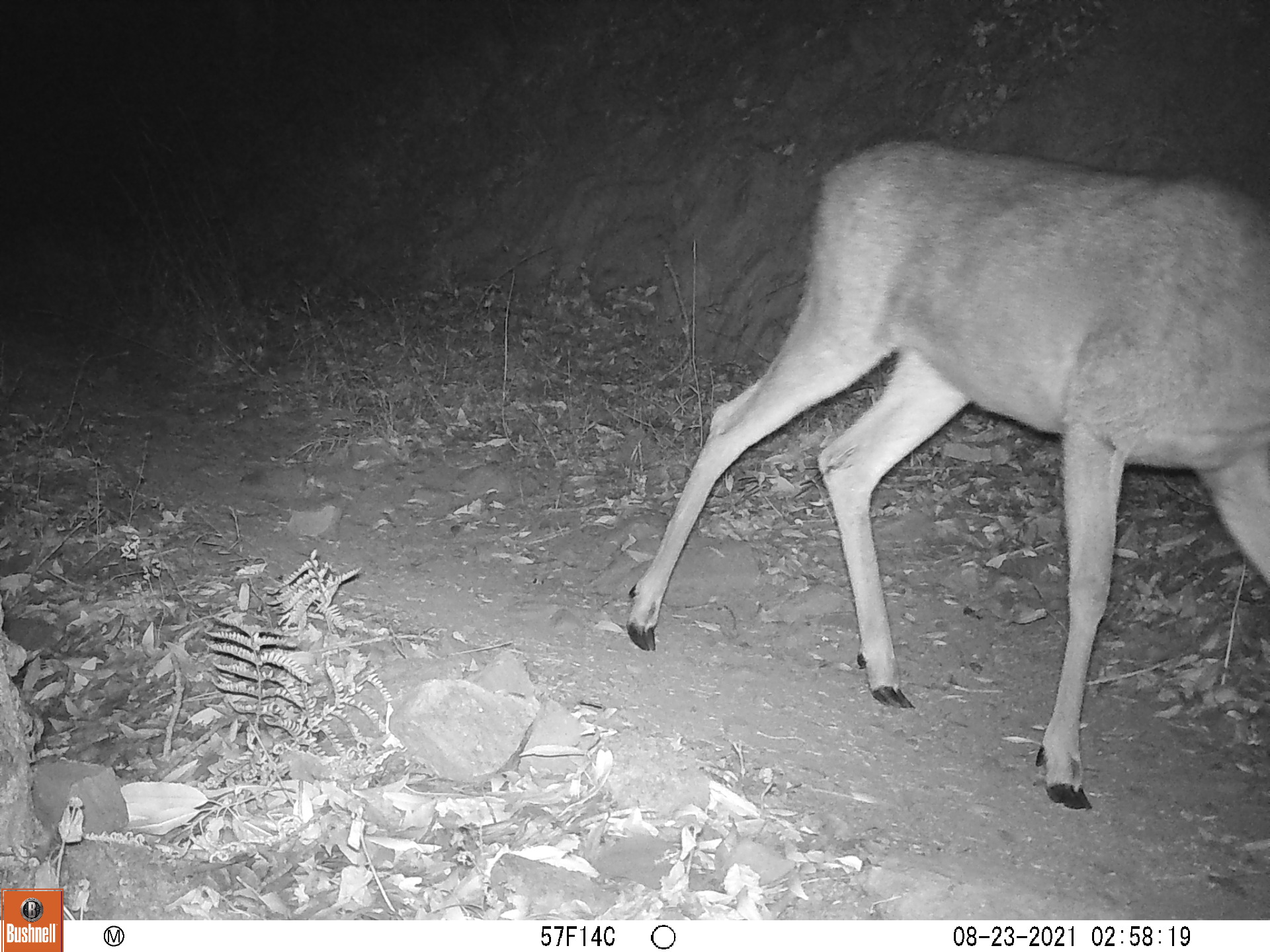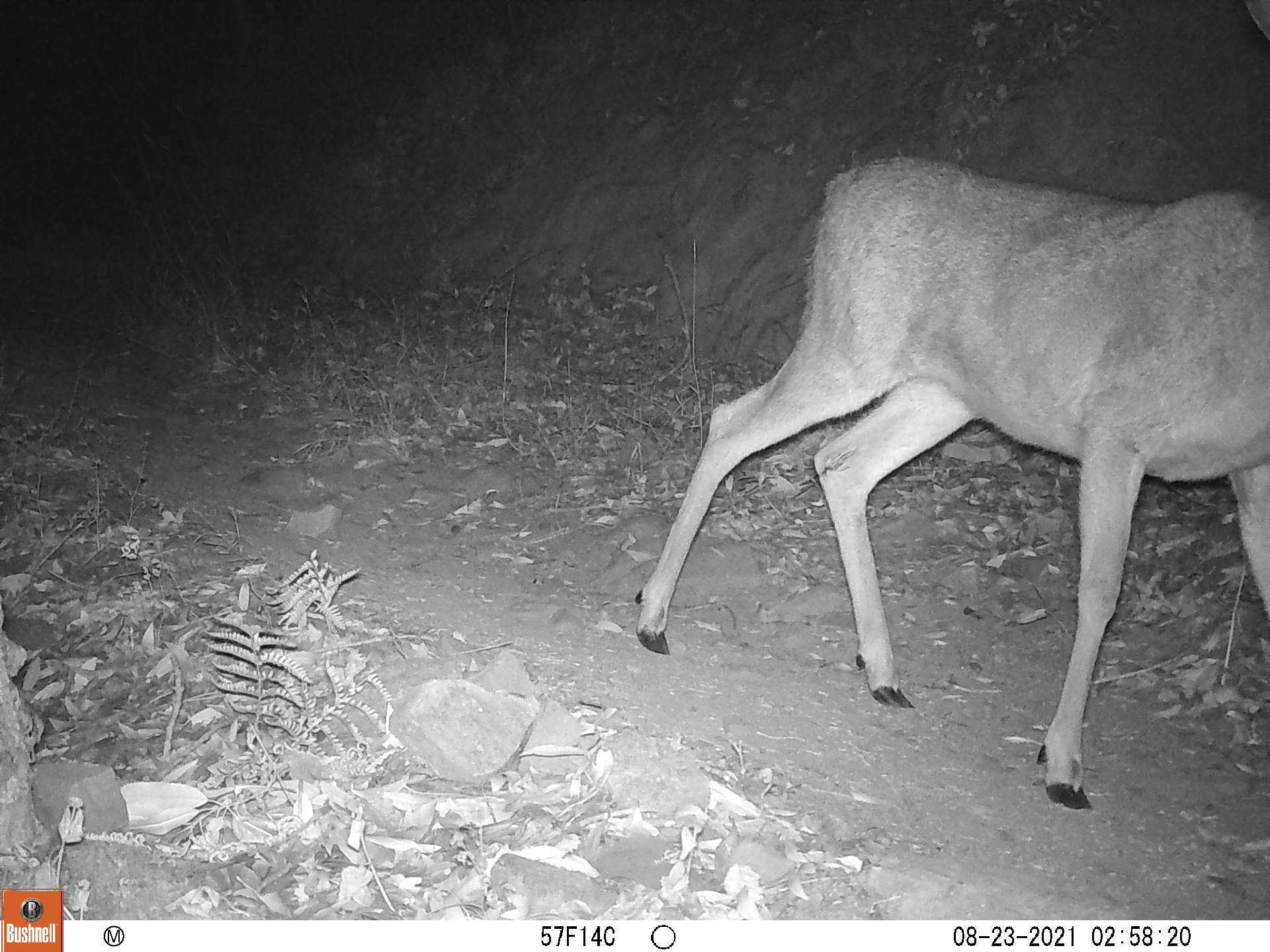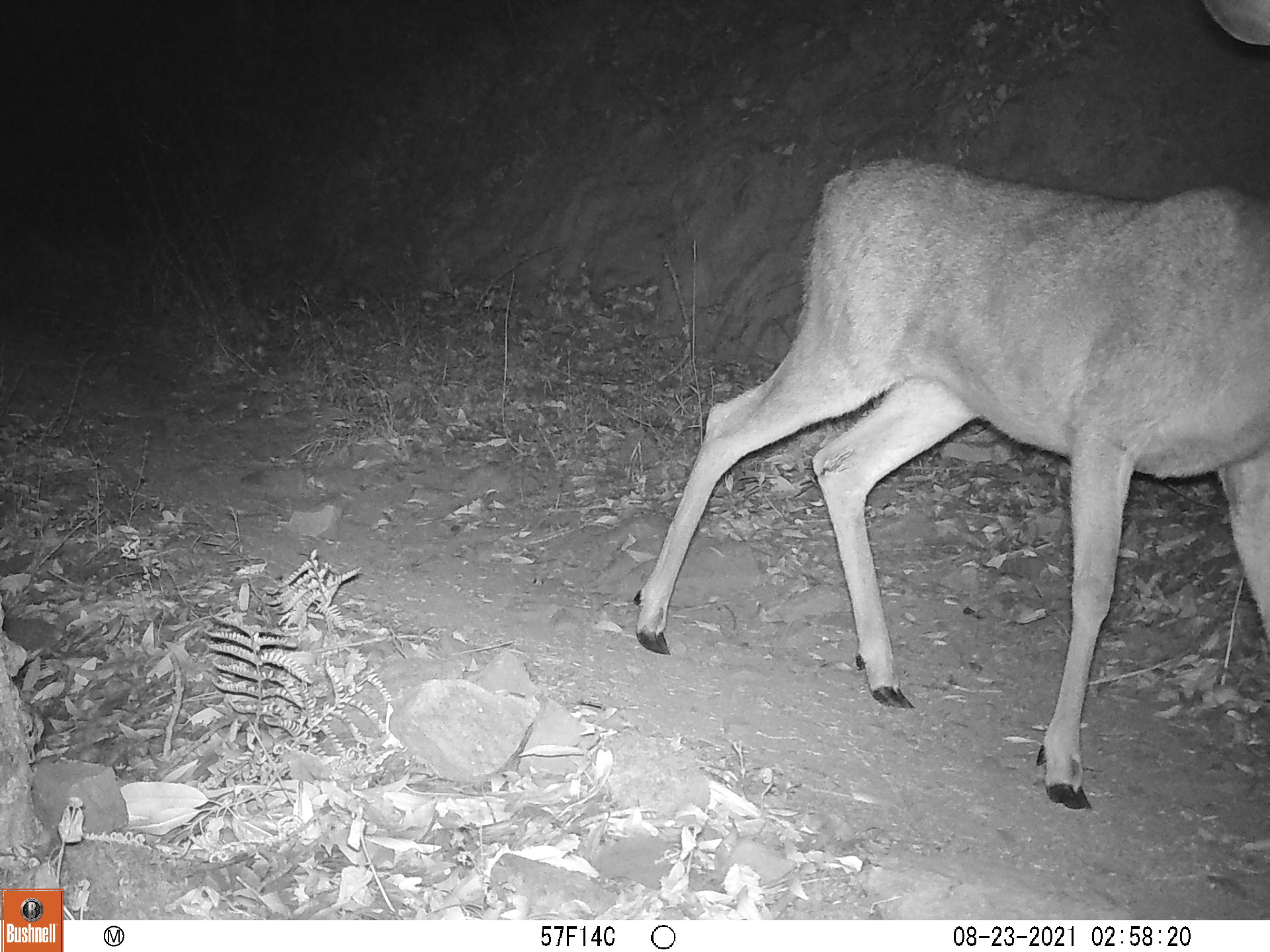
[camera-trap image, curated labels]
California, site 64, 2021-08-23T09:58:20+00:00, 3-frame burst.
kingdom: Animalia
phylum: Chordata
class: Mammalia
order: Artiodactyla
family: Cervidae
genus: Odocoileus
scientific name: Odocoileus hemionus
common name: mule deer